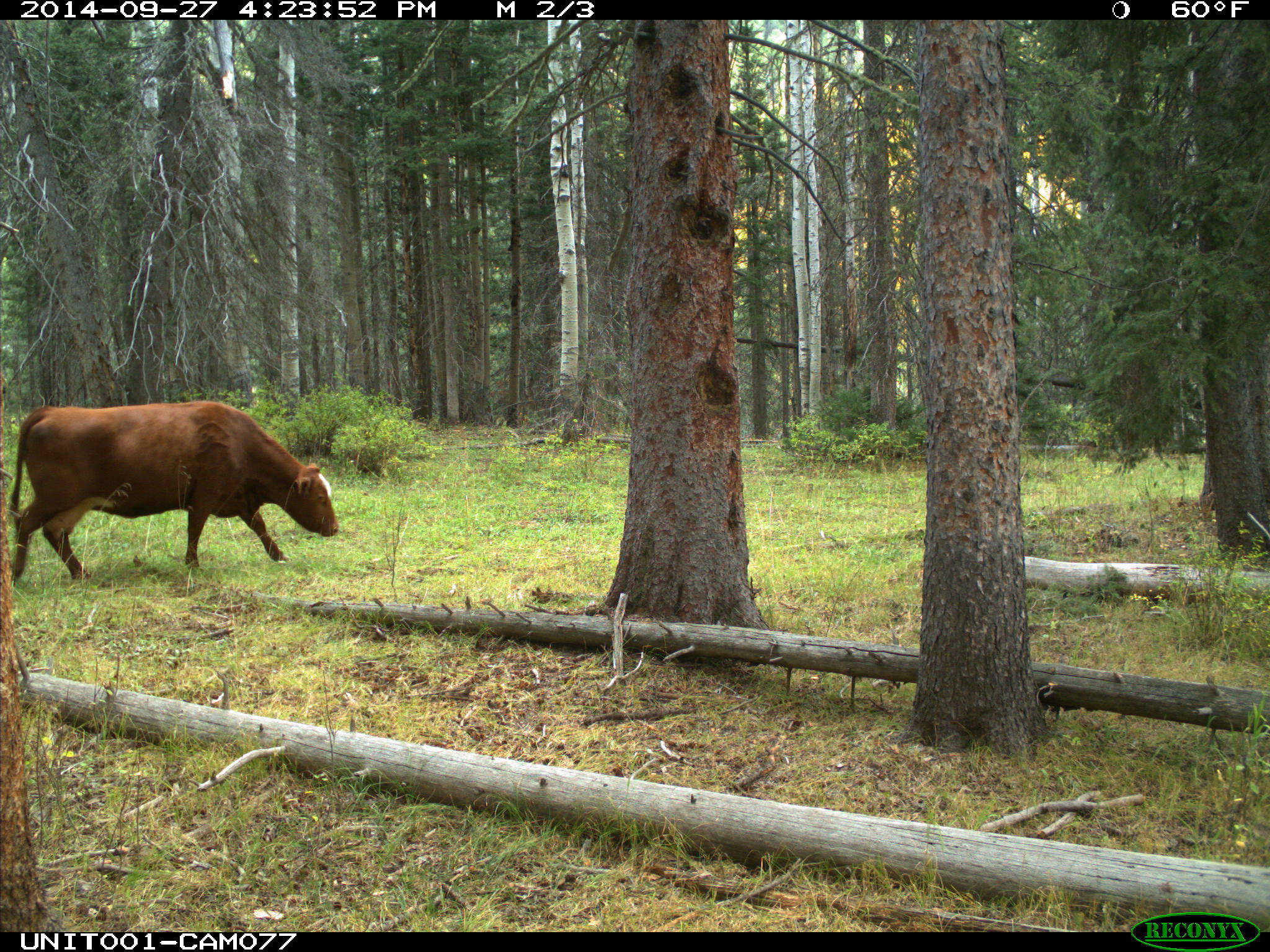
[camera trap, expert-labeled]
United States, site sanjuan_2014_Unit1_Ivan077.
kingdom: Animalia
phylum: Chordata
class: Mammalia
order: Artiodactyla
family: Bovidae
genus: Bos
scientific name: Bos taurus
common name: domestic cow